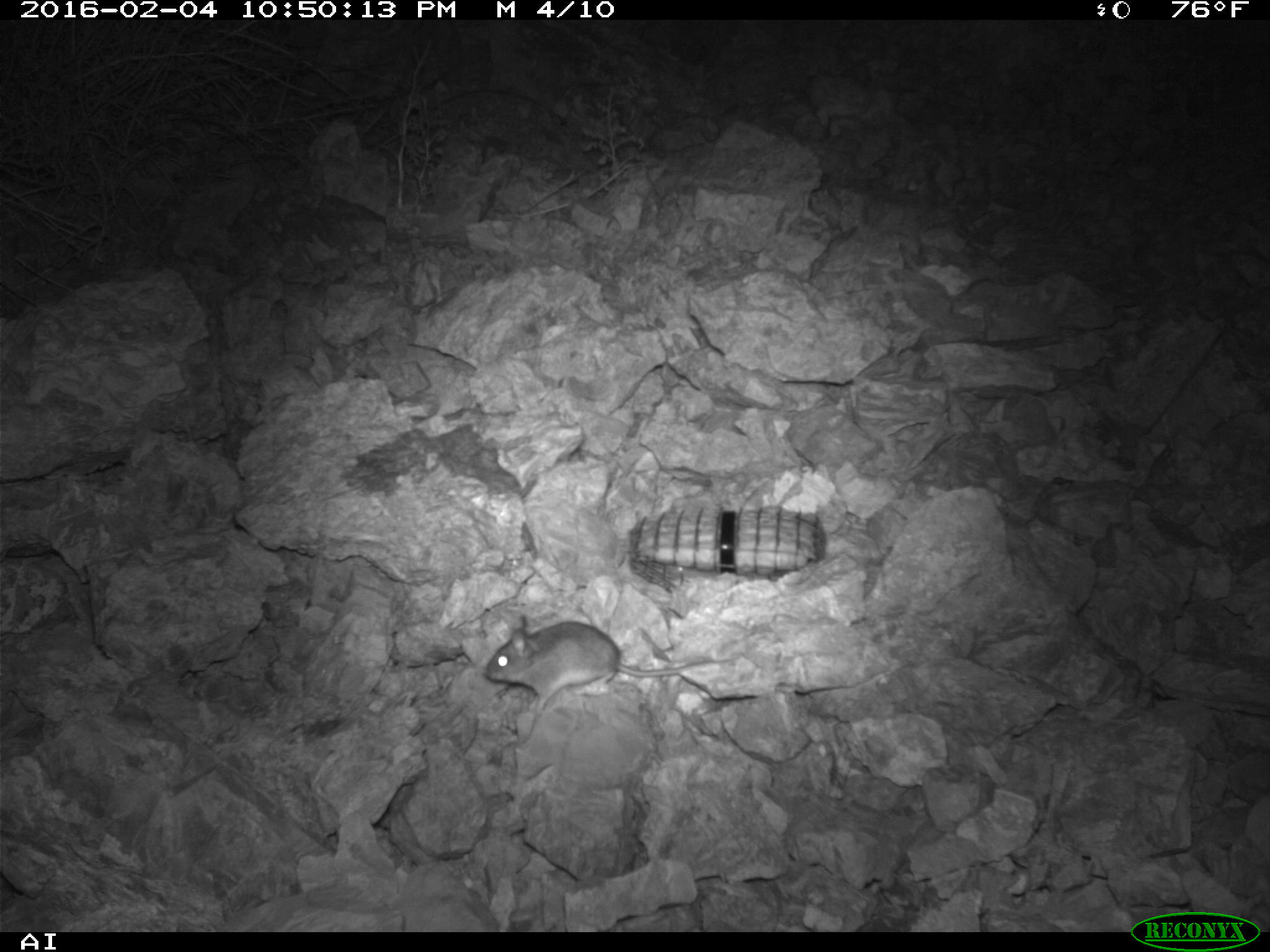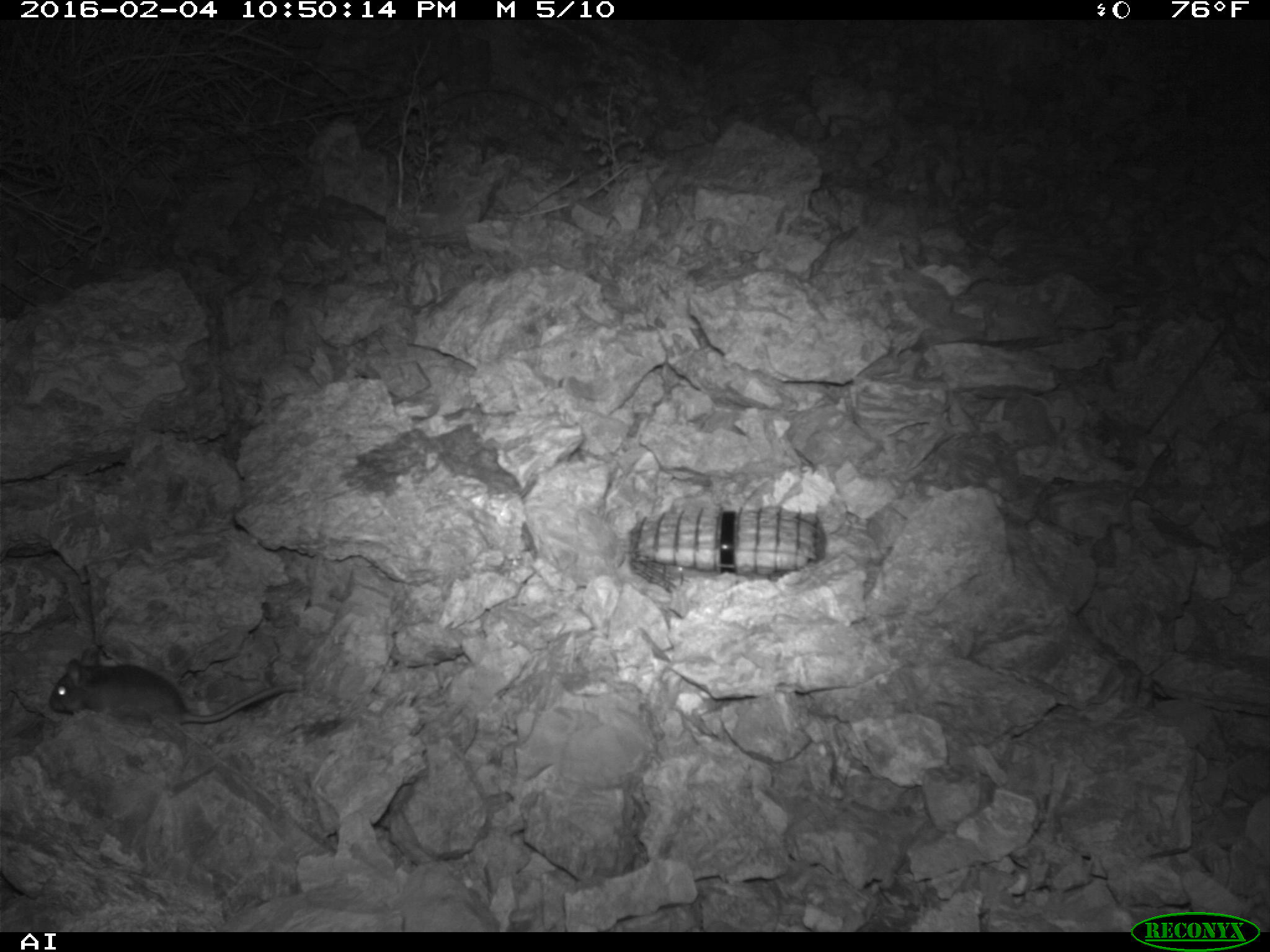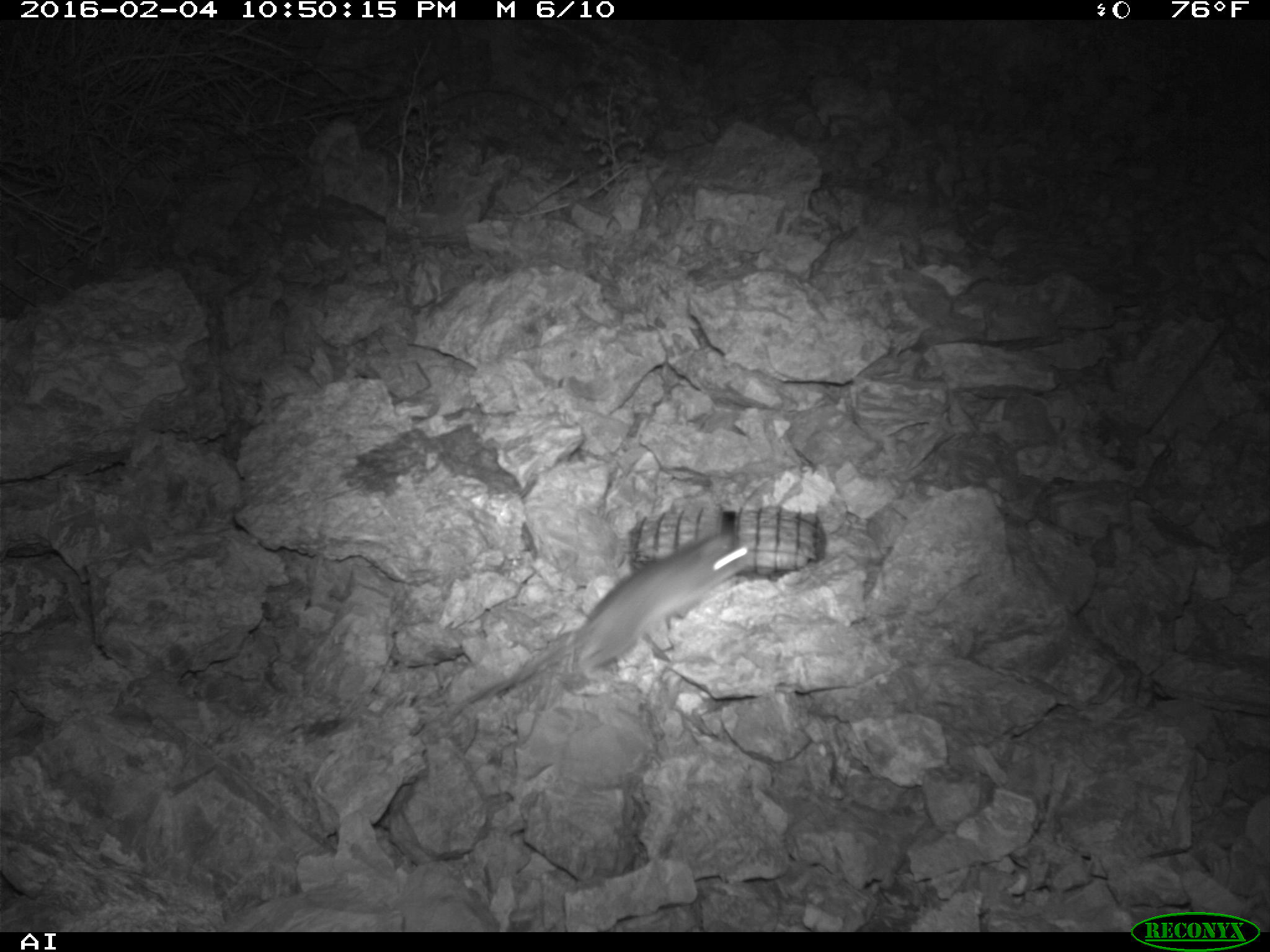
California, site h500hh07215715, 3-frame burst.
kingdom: Animalia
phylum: Chordata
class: Mammalia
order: Rodentia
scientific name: Rodentia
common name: rodent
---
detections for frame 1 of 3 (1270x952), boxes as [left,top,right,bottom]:
rodent: [484,616,732,715]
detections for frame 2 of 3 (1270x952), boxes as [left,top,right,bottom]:
rodent: [50,646,301,731]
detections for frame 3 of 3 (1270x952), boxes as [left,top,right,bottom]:
rodent: [446,526,755,721]